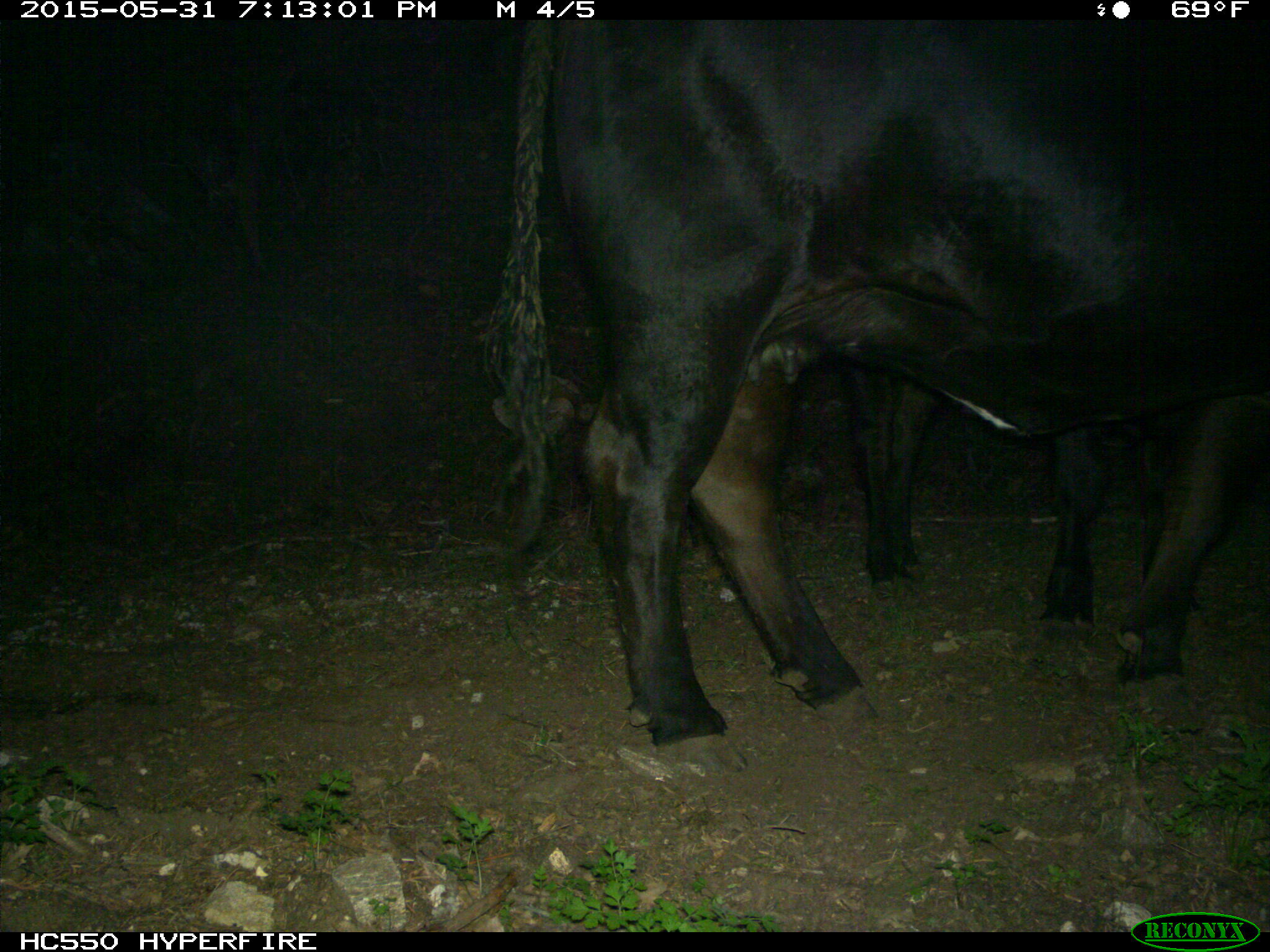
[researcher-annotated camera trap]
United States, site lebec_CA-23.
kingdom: Animalia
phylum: Chordata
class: Mammalia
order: Artiodactyla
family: Bovidae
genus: Bos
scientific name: Bos taurus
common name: domestic cow